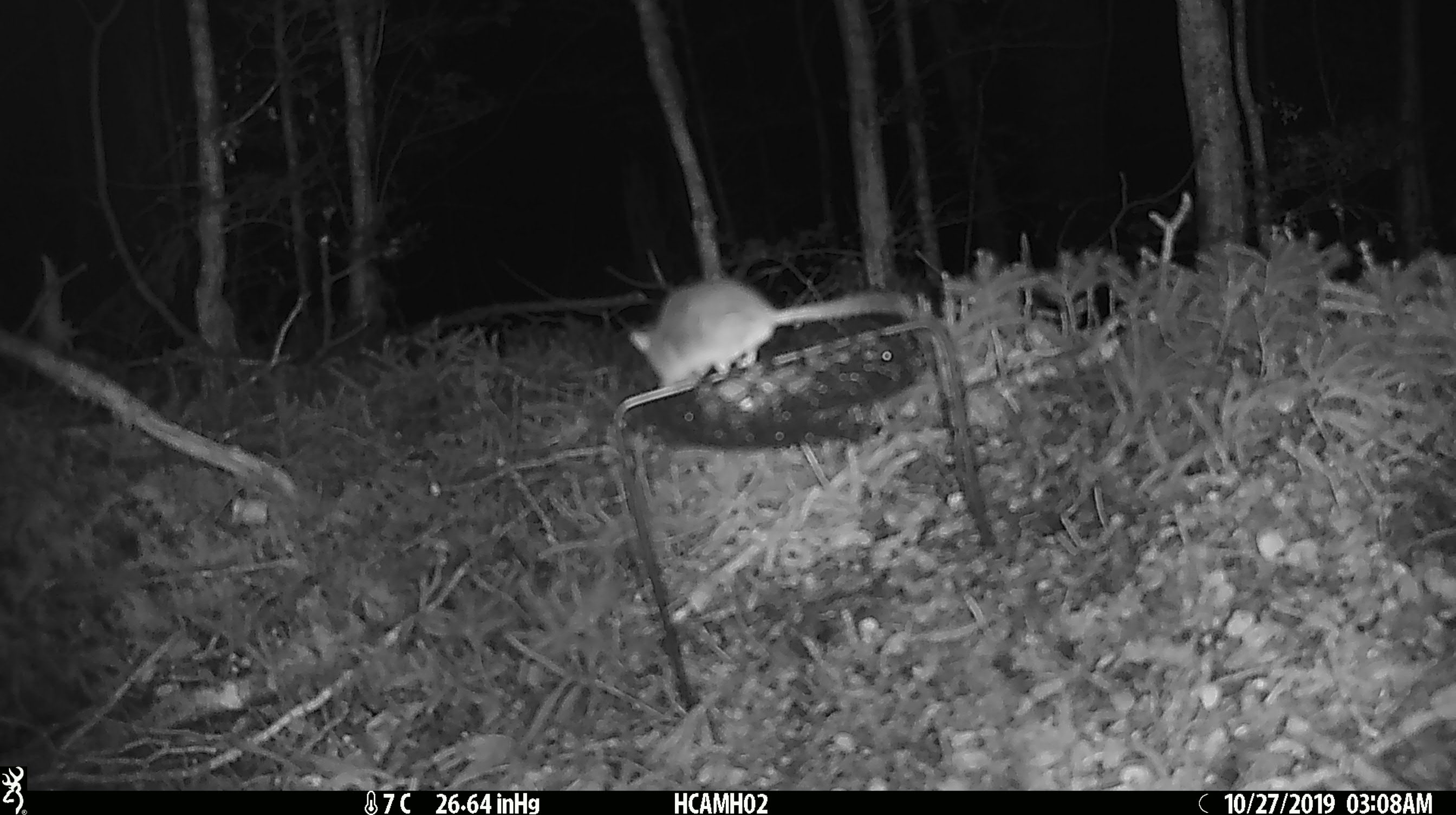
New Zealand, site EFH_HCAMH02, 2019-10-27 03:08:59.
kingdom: Animalia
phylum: Chordata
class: Mammalia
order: Rodentia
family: Muridae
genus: Mus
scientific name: Mus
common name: mouse